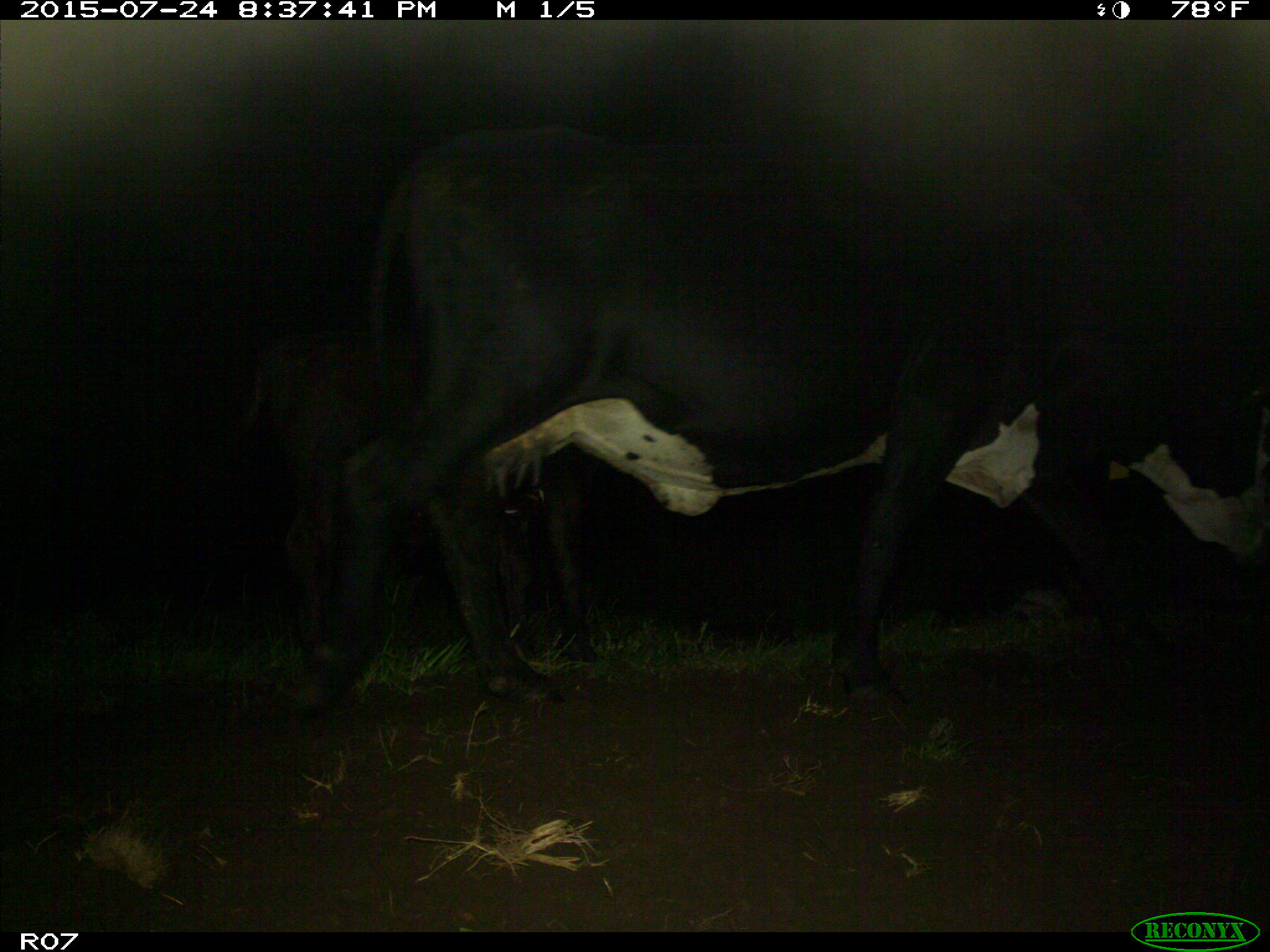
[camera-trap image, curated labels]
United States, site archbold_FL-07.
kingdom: Animalia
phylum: Chordata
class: Mammalia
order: Artiodactyla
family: Bovidae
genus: Bos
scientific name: Bos taurus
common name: domestic cow